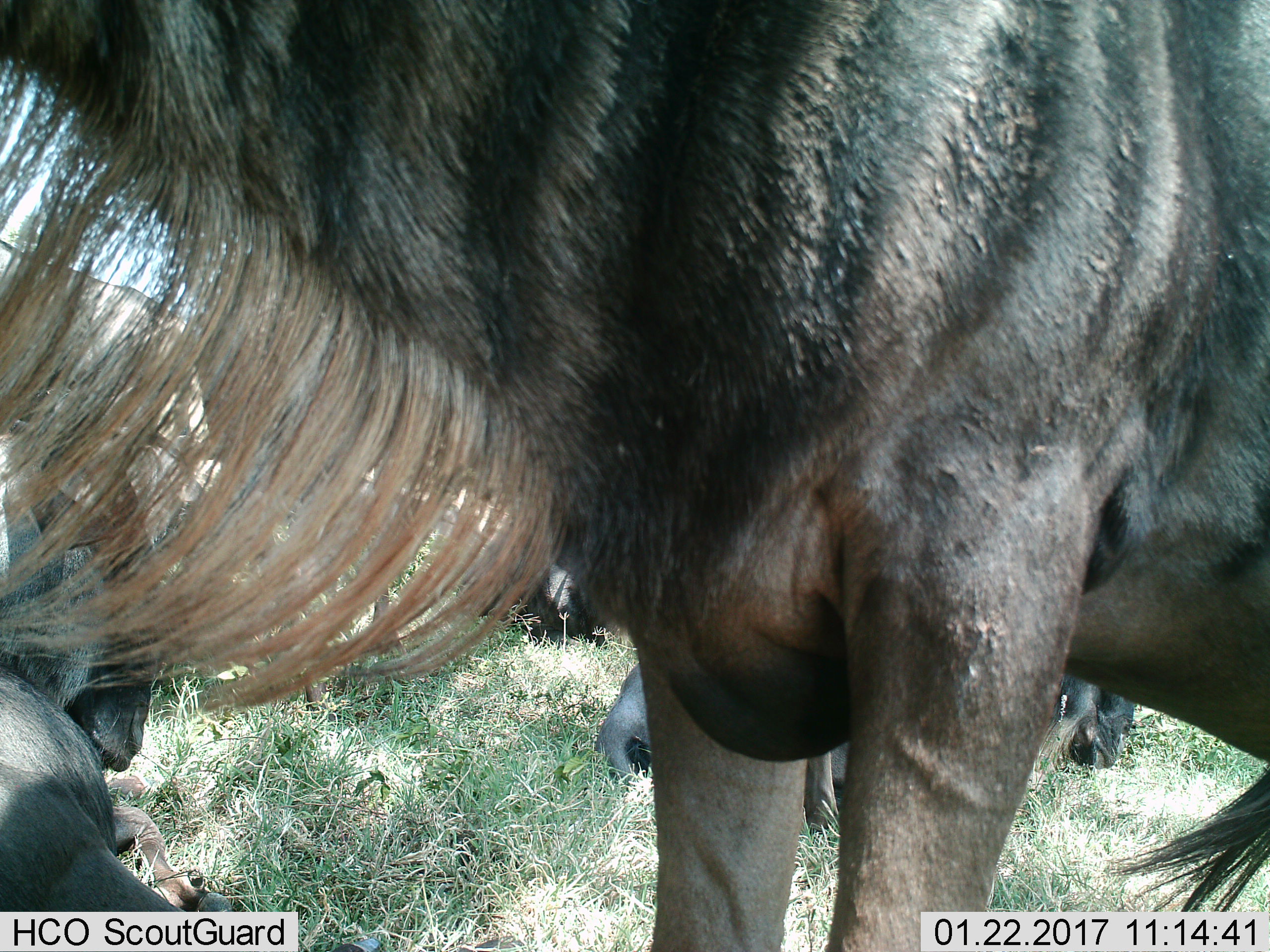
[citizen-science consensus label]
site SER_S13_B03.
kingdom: Animalia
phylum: Chordata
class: Mammalia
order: Artiodactyla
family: Bovidae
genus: Connochaetes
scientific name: Connochaetes taurinus taurinus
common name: blue wildebeest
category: wildebeestblue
Wildebeestblue (blue wildebeest) (Connochaetes taurinus taurinus), count 5. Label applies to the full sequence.